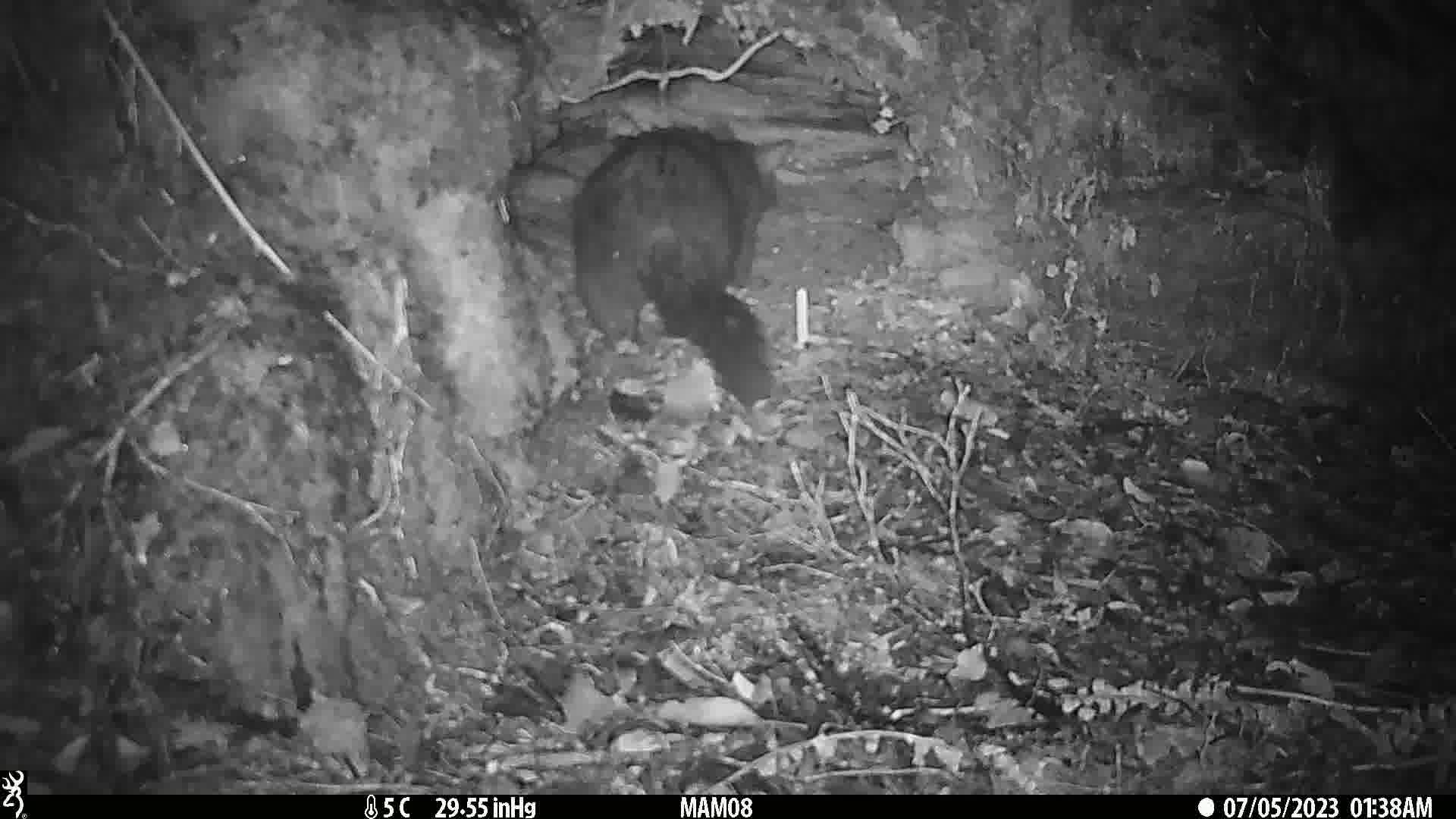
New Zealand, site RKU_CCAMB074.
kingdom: Animalia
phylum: Chordata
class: Mammalia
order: Diprotodontia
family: Phalangeridae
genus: Trichosurus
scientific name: Trichosurus vulpecula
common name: common brushtail possum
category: possum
Possum (common brushtail possum) (Trichosurus vulpecula).